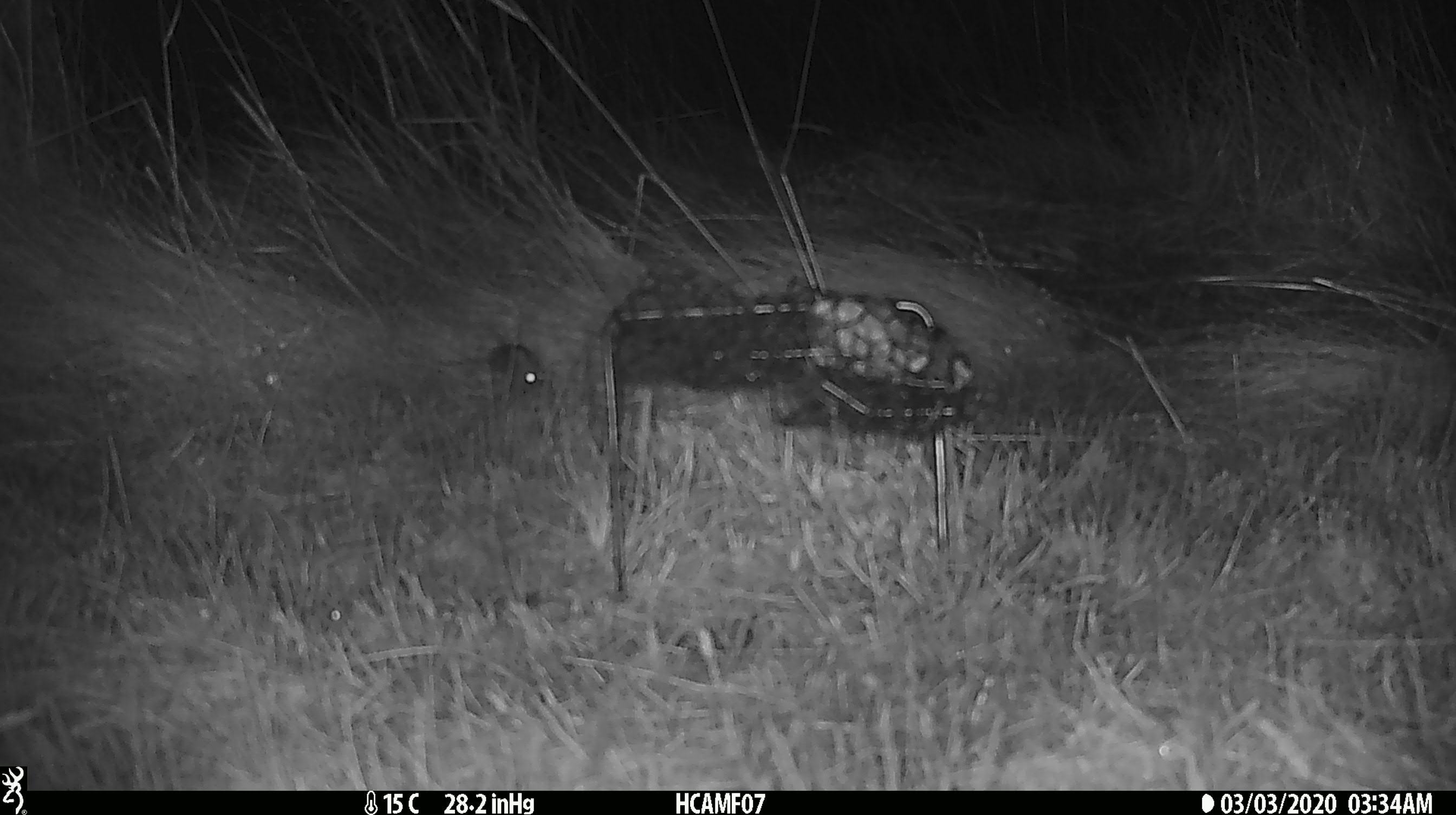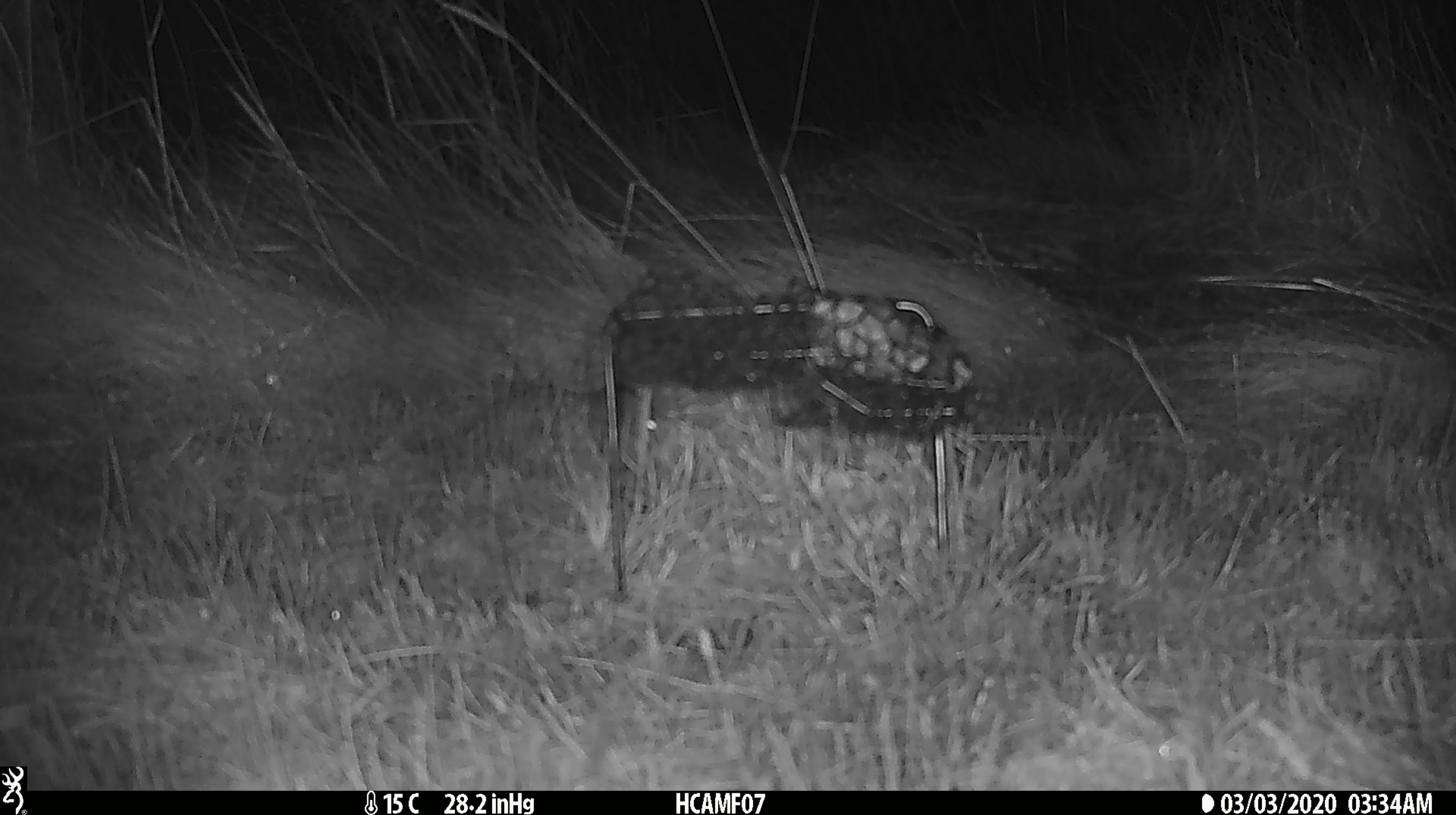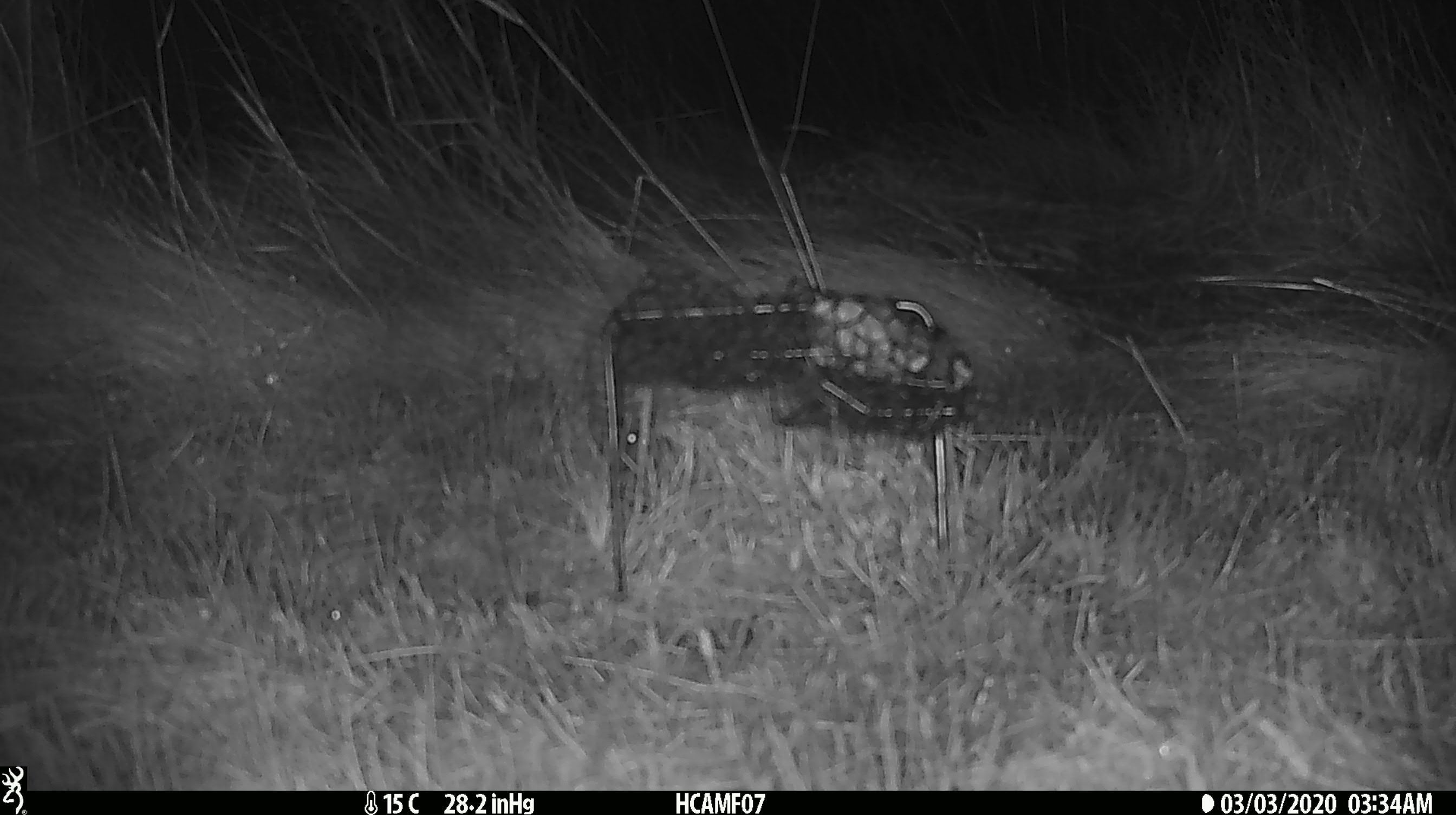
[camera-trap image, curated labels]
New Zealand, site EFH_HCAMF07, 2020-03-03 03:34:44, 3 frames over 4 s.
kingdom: Animalia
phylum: Chordata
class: Mammalia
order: Rodentia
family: Muridae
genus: Mus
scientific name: Mus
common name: mouse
Mouse (Mus).